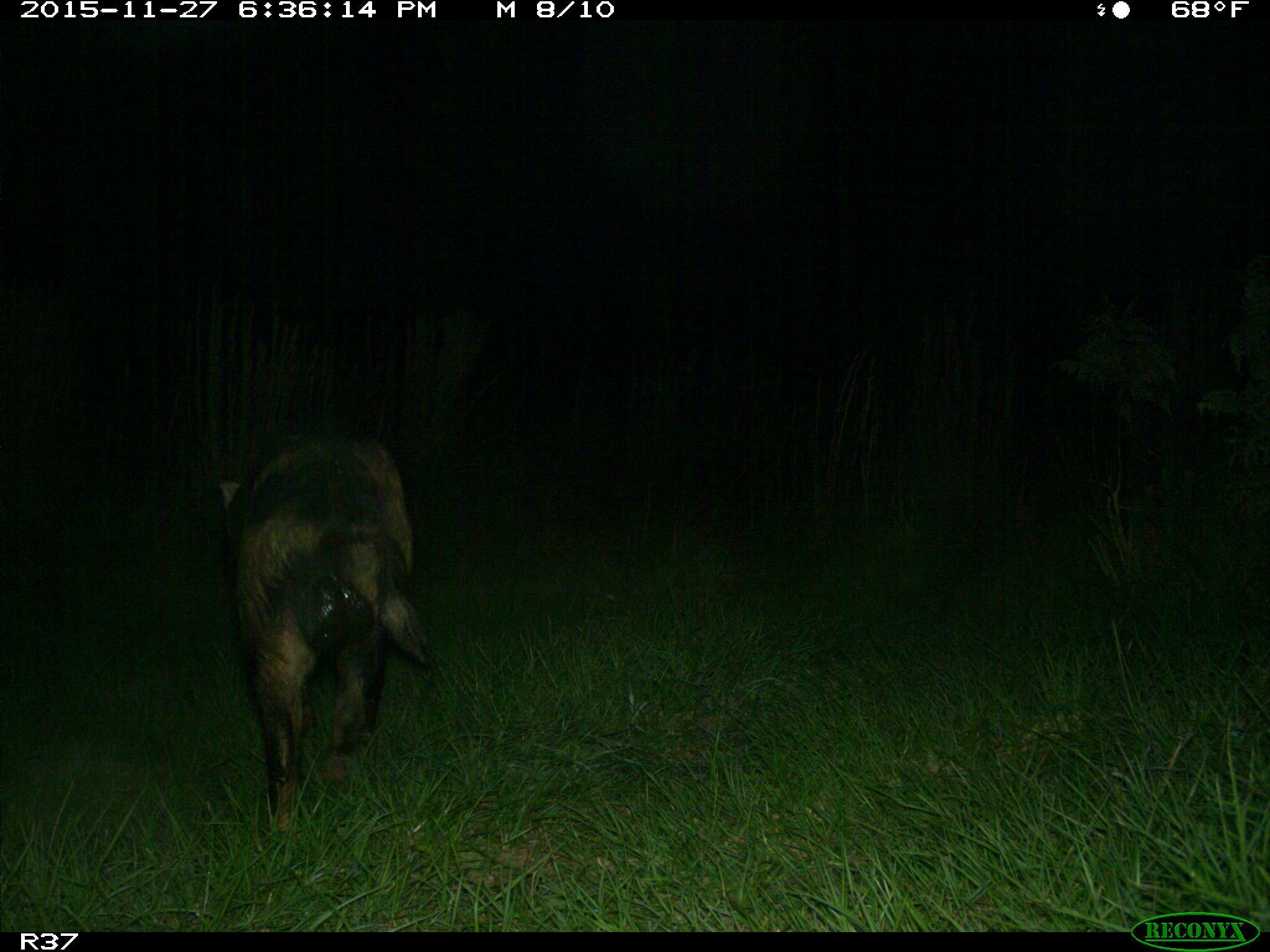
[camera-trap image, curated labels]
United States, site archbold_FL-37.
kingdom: Animalia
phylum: Chordata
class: Mammalia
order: Artiodactyla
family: Suidae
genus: Sus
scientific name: Sus scrofa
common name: wild boar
Sus scrofa (wild boar).